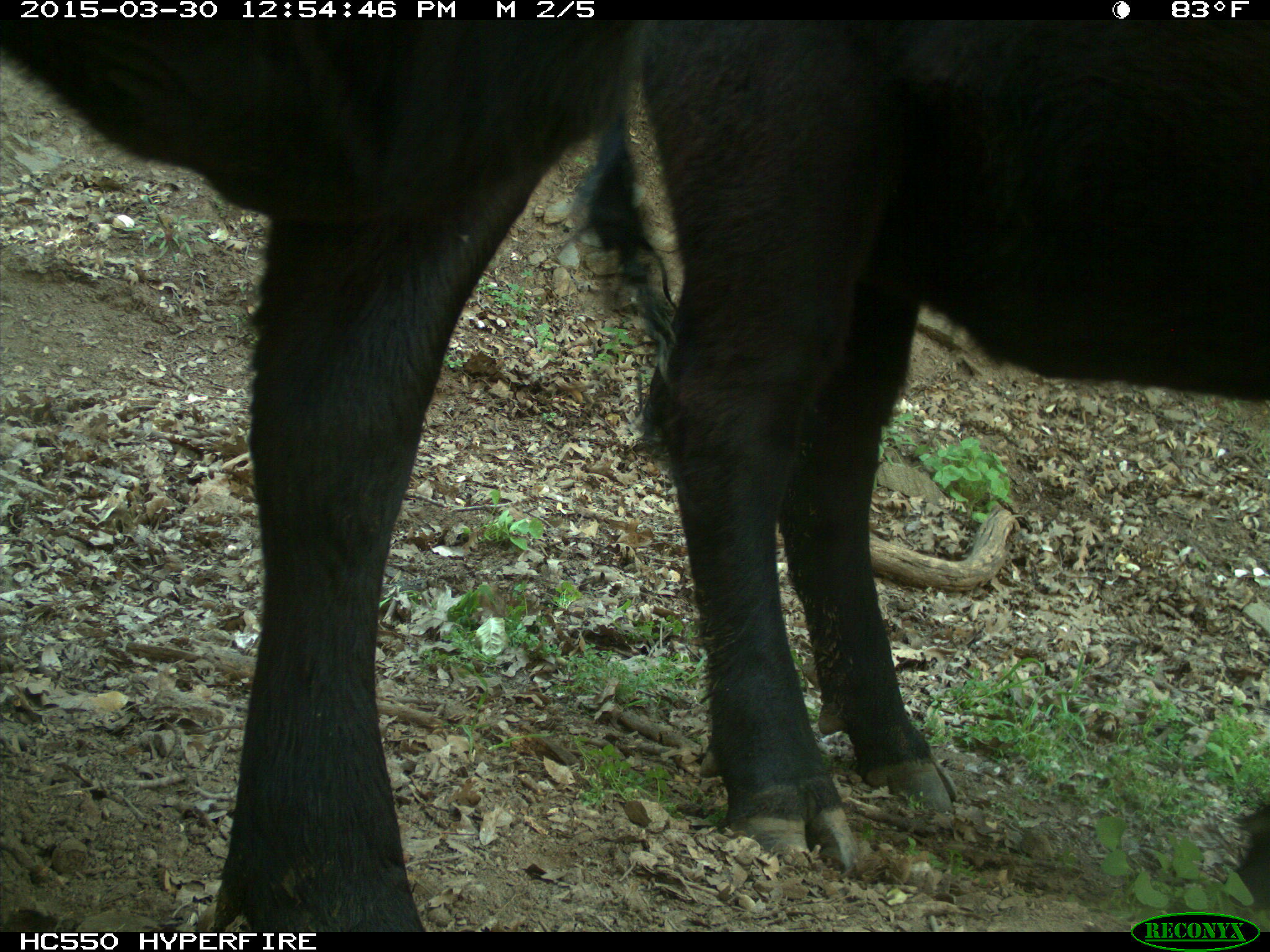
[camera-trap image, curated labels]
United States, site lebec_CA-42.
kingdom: Animalia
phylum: Chordata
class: Mammalia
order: Artiodactyla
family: Bovidae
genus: Bos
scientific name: Bos taurus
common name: domestic cow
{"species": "Bos taurus (domestic cow)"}